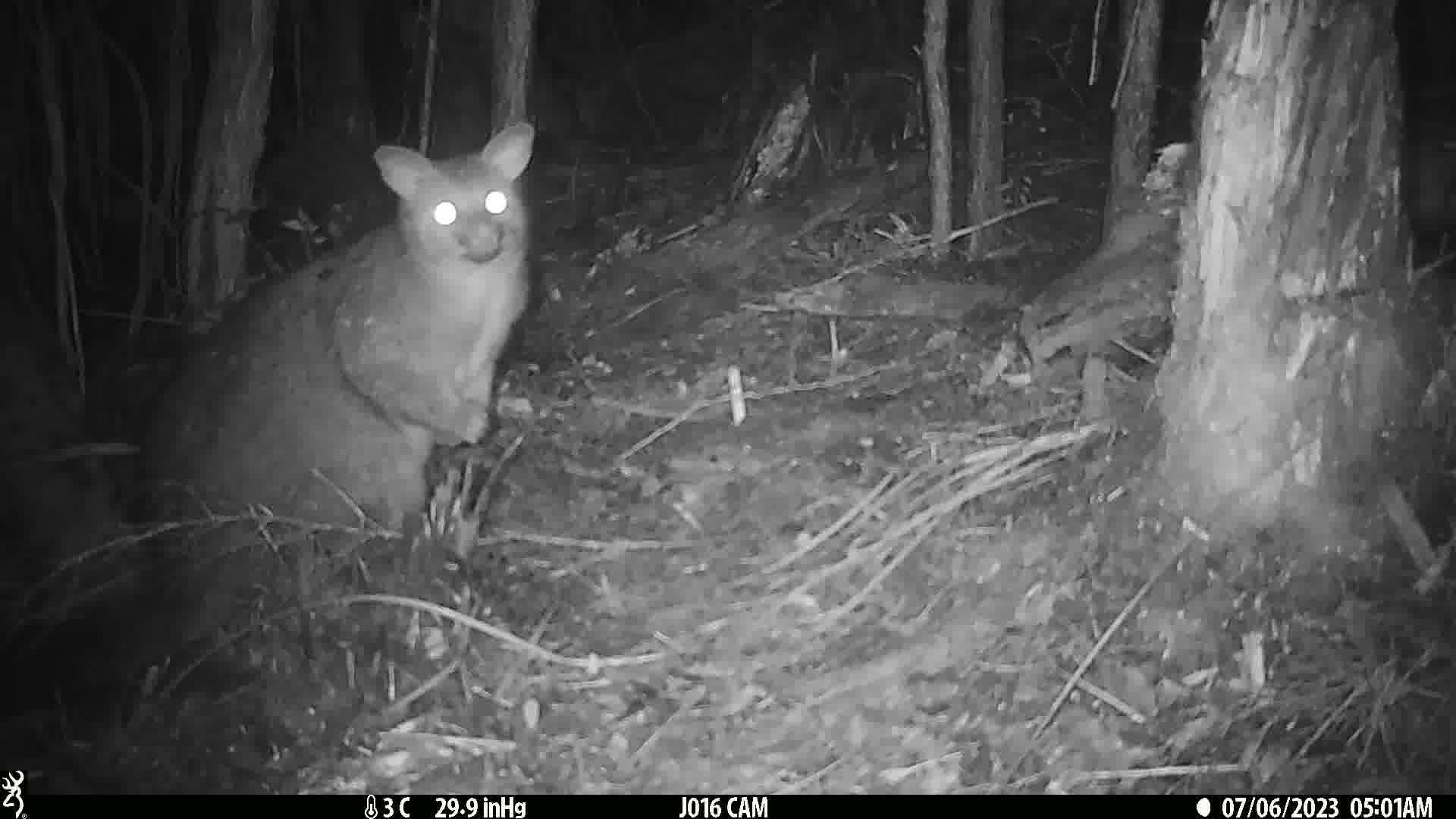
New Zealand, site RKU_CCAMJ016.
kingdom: Animalia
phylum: Chordata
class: Mammalia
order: Diprotodontia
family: Phalangeridae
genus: Trichosurus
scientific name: Trichosurus vulpecula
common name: common brushtail possum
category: possum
Possum (common brushtail possum) (Trichosurus vulpecula).